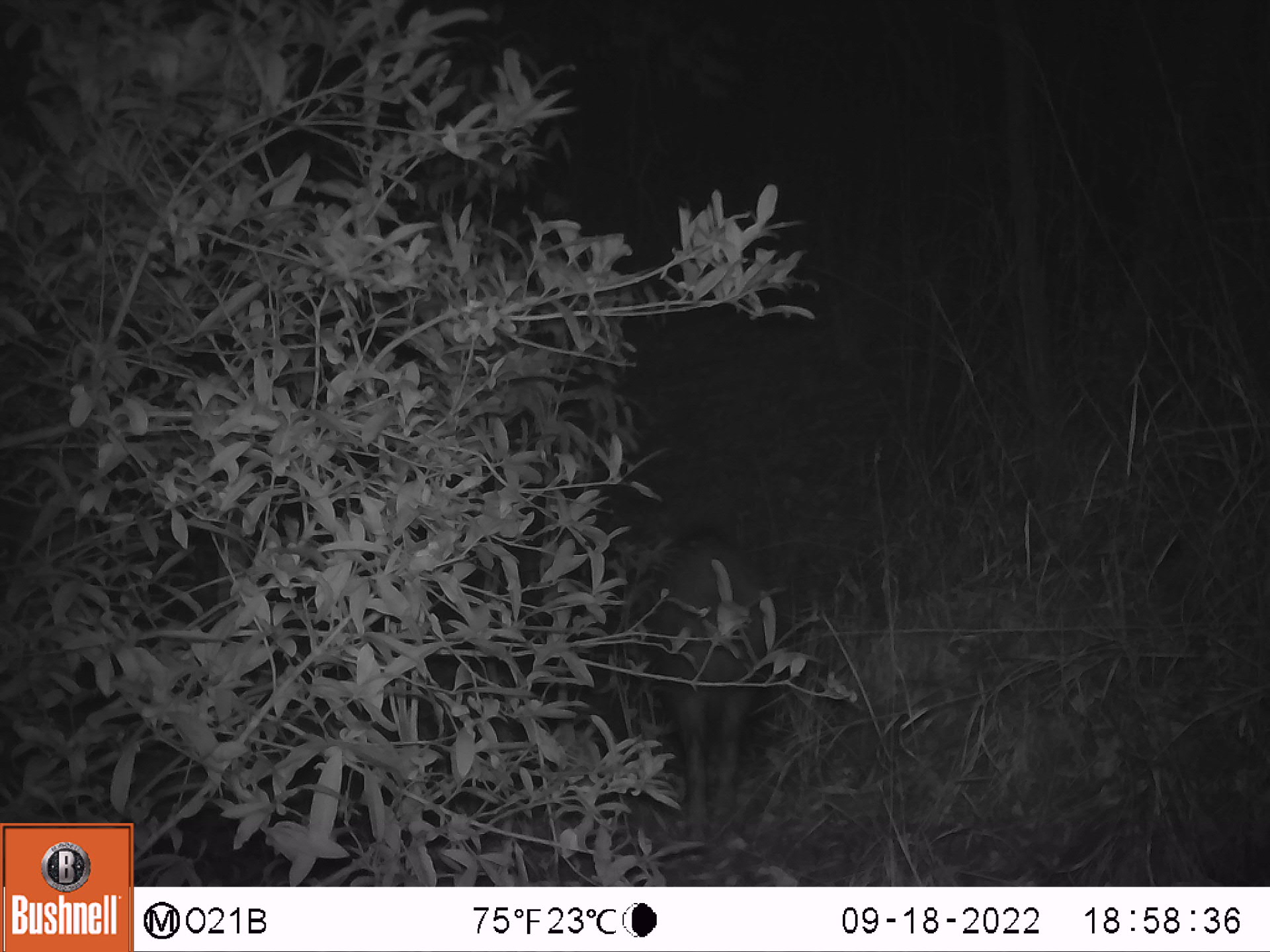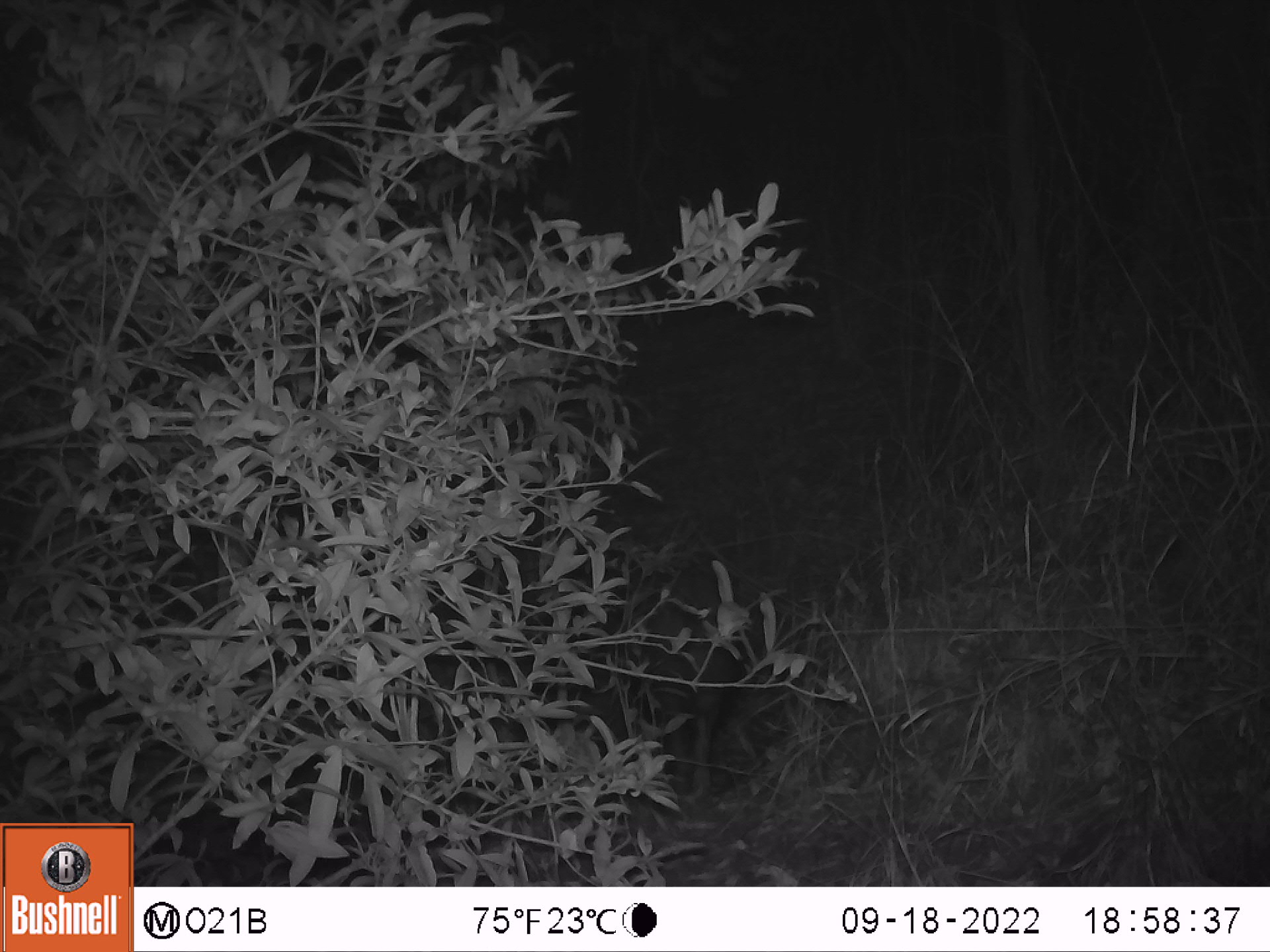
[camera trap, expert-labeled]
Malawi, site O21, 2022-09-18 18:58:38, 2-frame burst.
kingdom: Animalia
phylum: Chordata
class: Mammalia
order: Artiodactyla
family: Suidae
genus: Potamochoerus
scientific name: Potamochoerus larvatus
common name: bushpig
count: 1